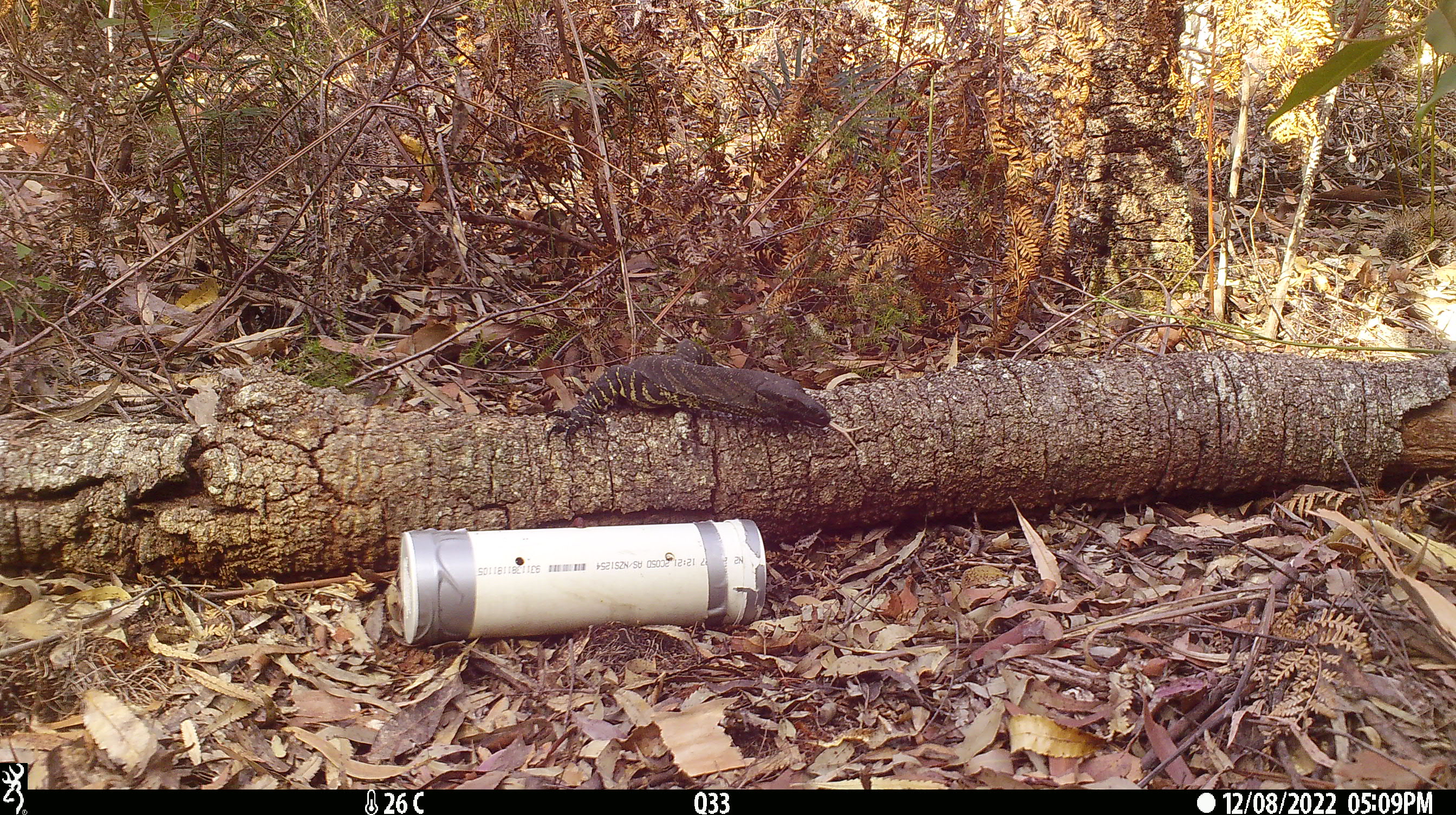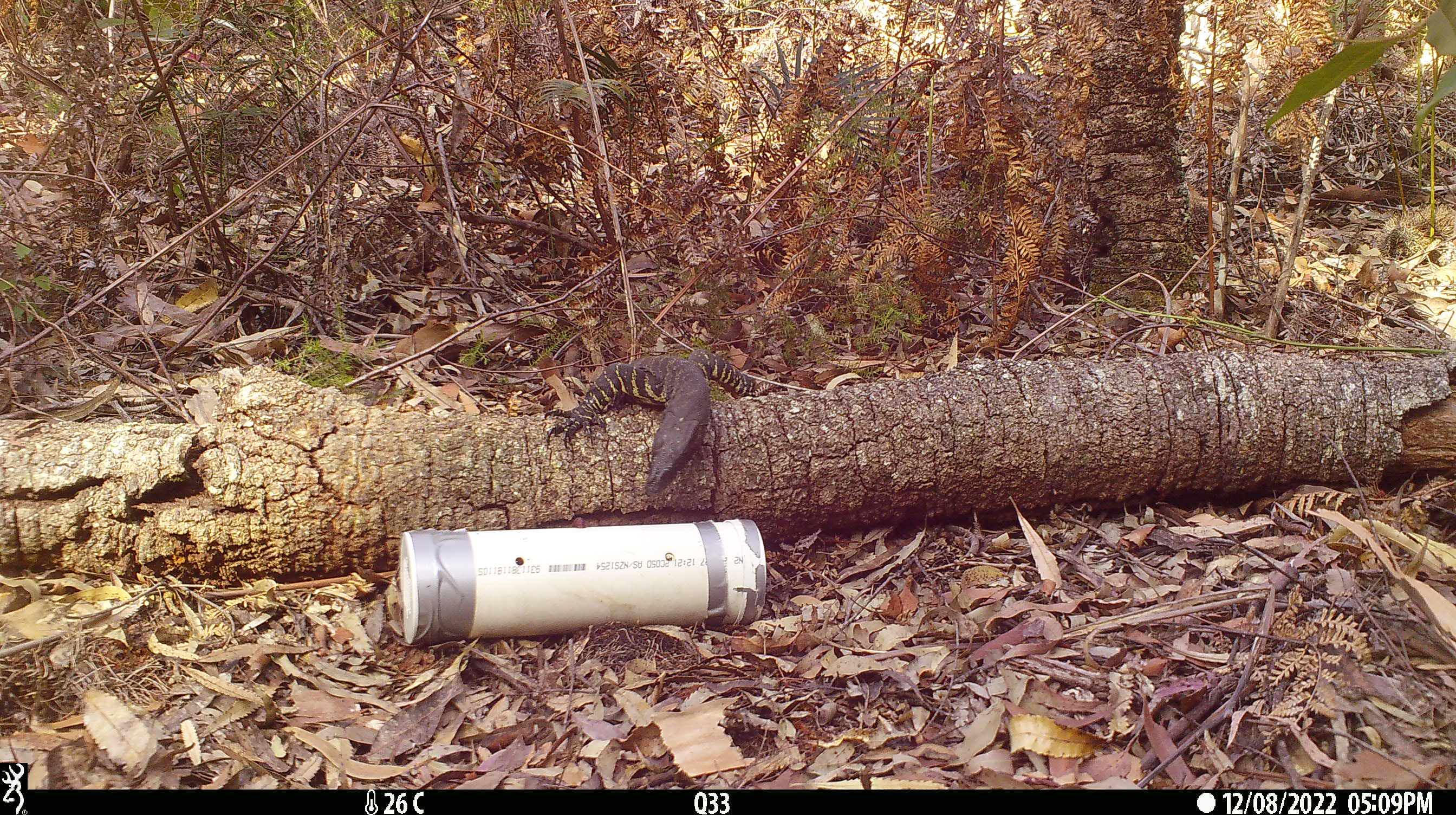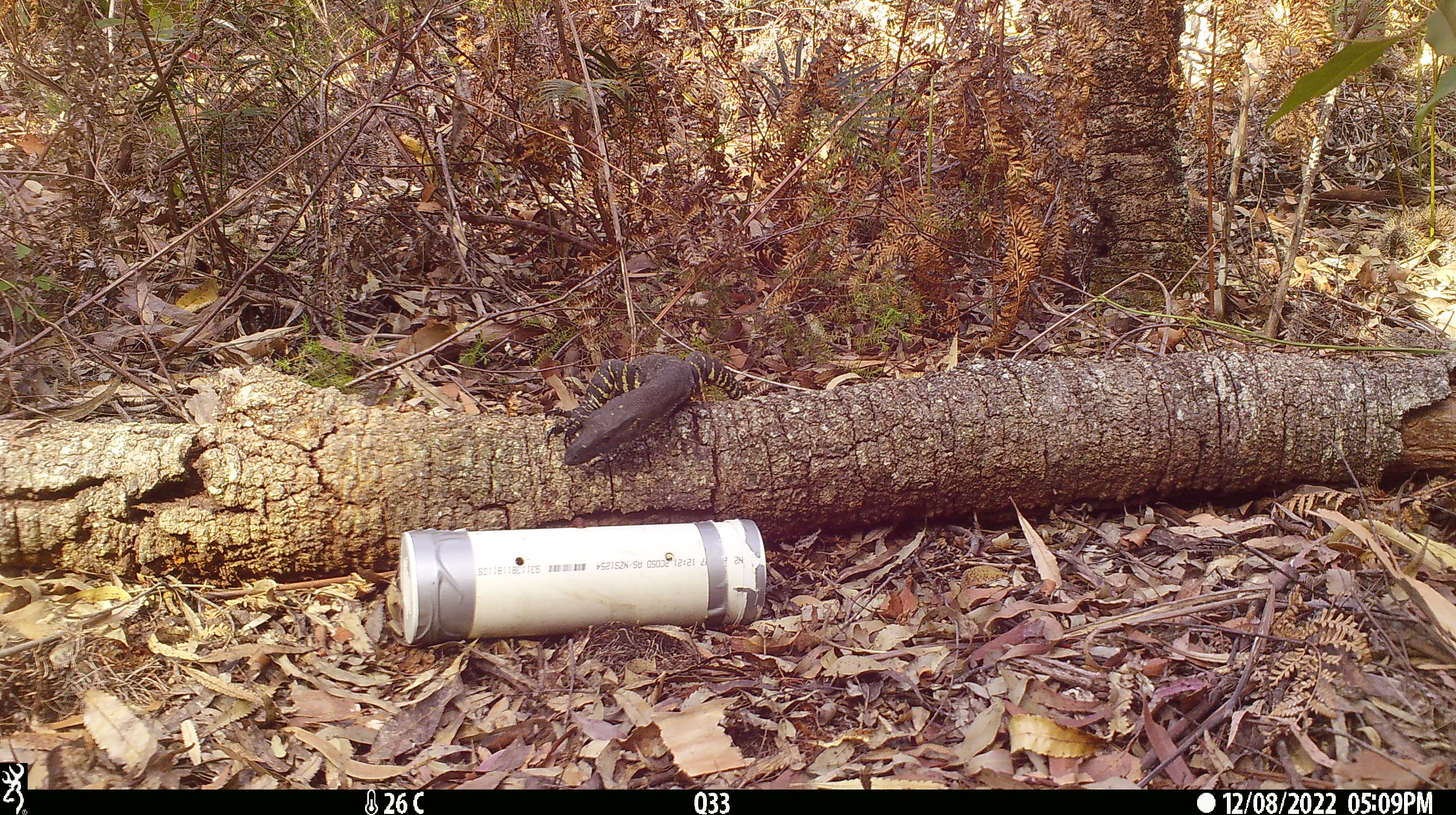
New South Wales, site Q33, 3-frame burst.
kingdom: Animalia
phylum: Chordata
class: Reptilia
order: Squamata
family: Varanidae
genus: Varanus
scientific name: Varanus varius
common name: lace monitor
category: goanna